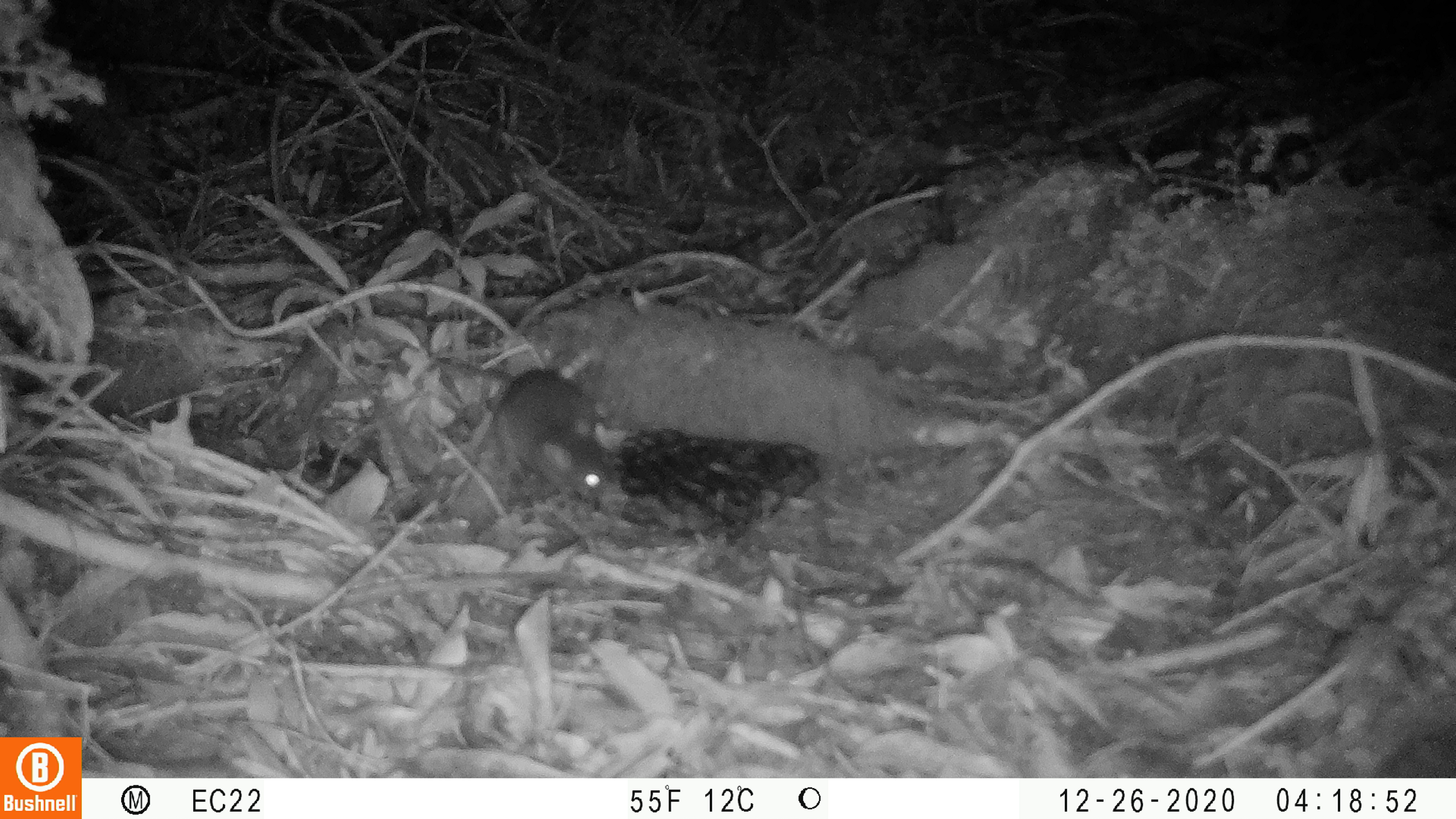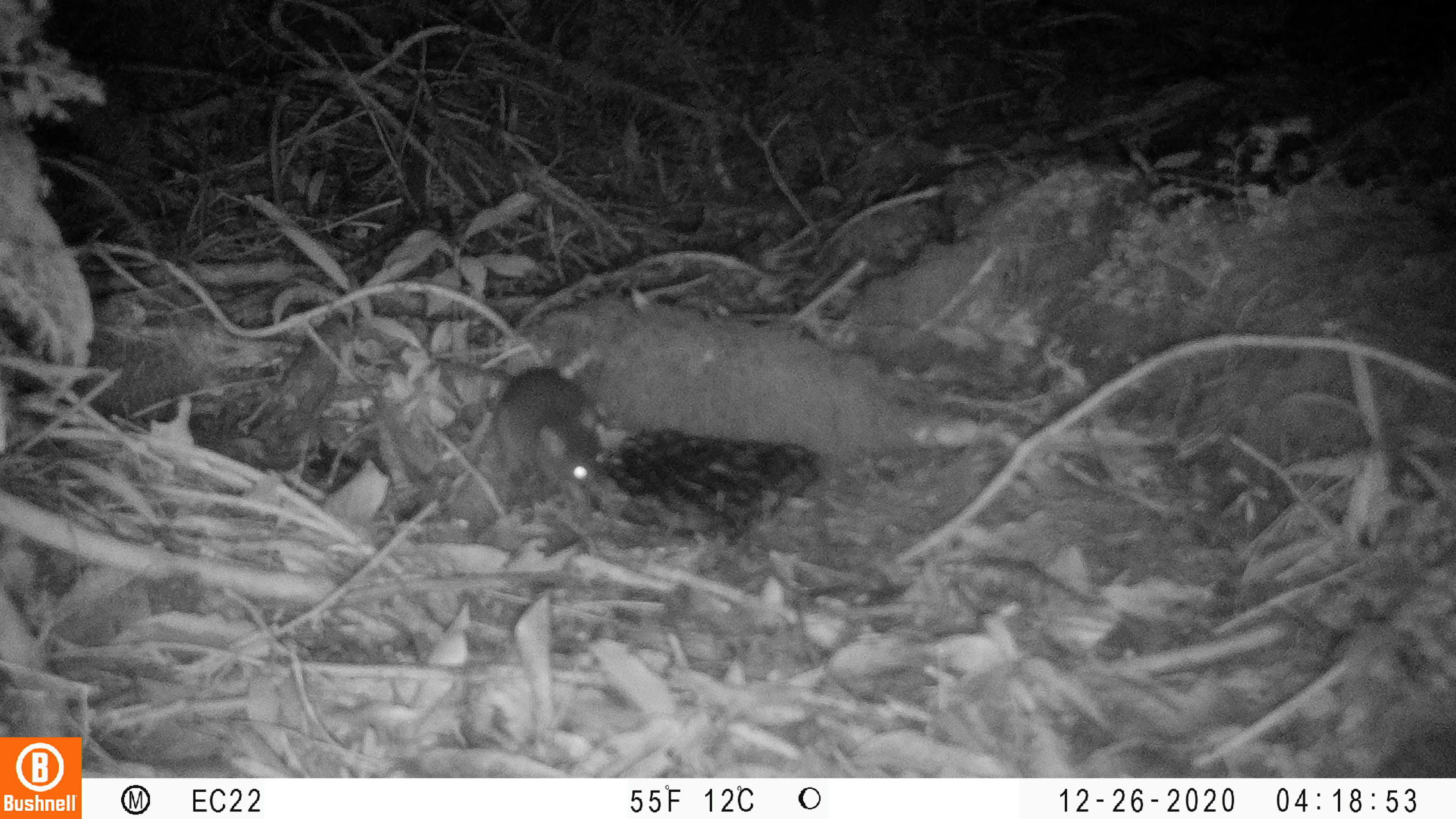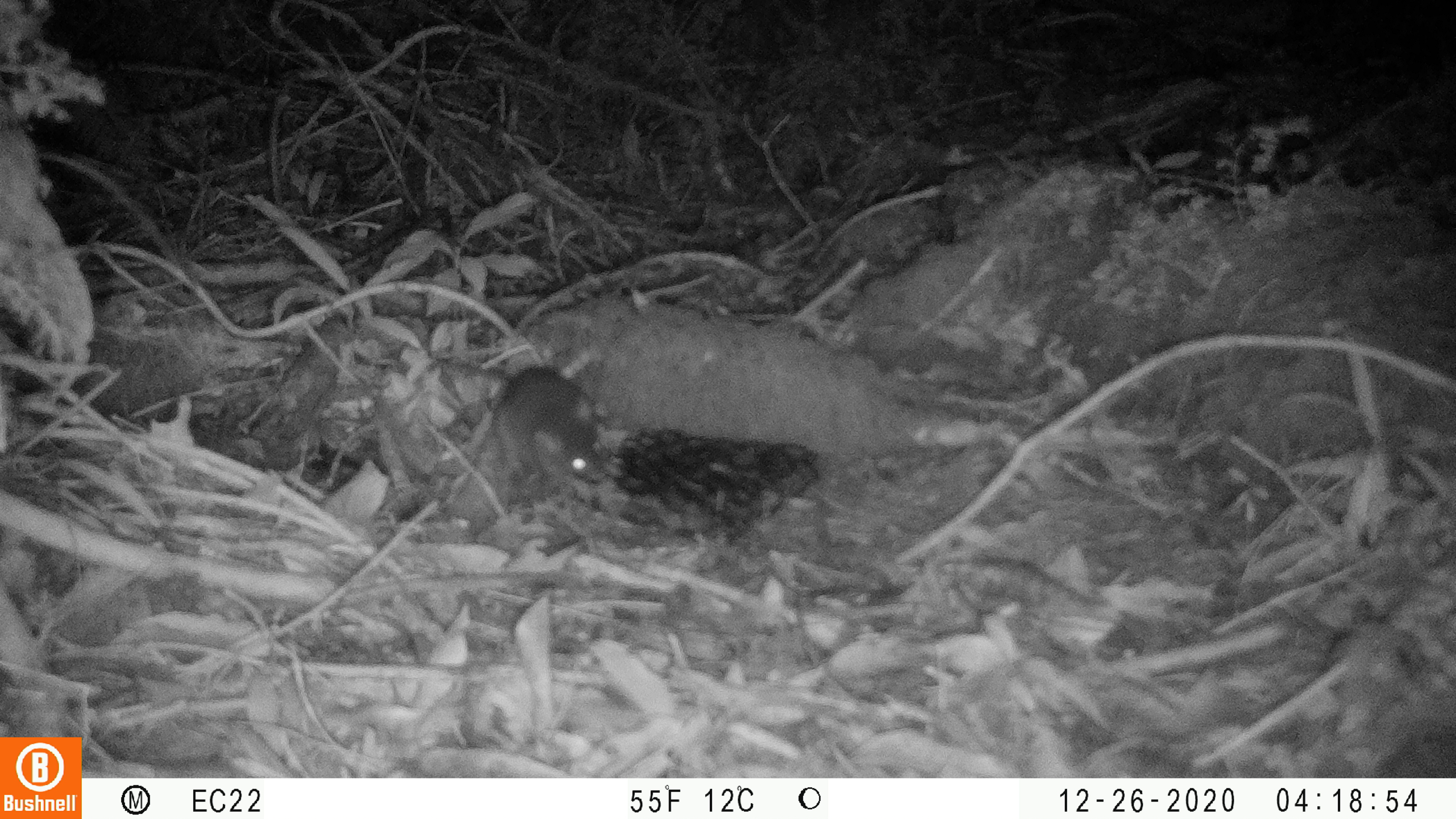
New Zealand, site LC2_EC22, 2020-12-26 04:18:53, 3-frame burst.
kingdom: Animalia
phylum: Chordata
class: Mammalia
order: Rodentia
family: Muridae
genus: Rattus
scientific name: Rattus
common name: rat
Rat (Rattus).